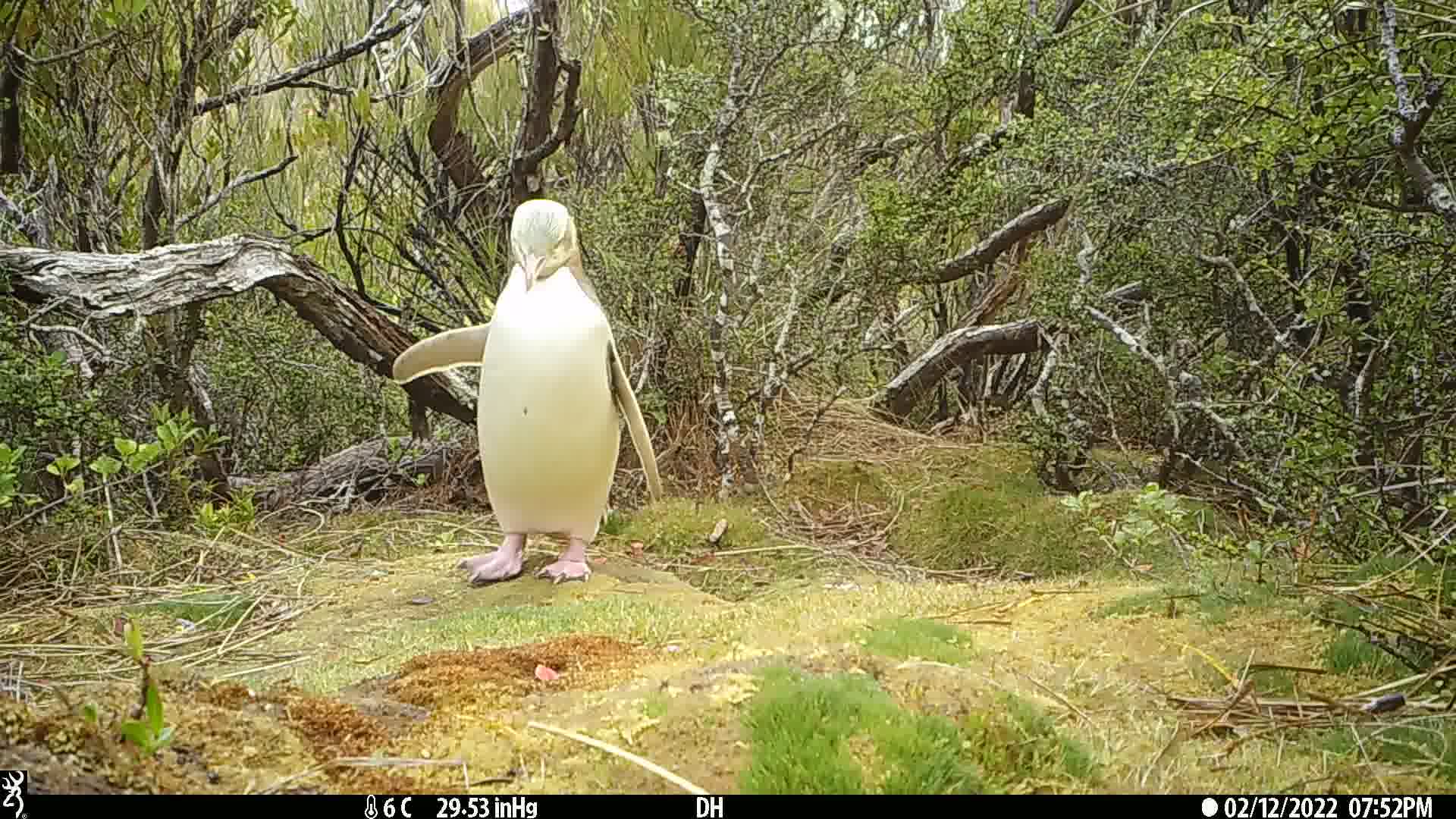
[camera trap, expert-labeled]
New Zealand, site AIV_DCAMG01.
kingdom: Animalia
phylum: Chordata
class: Aves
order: Sphenisciformes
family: Spheniscidae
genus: Megadyptes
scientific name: Megadyptes antipodes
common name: yellow-eyed penguin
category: yellow eyed penguin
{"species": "yellow eyed penguin (yellow-eyed penguin) (Megadyptes antipodes)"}